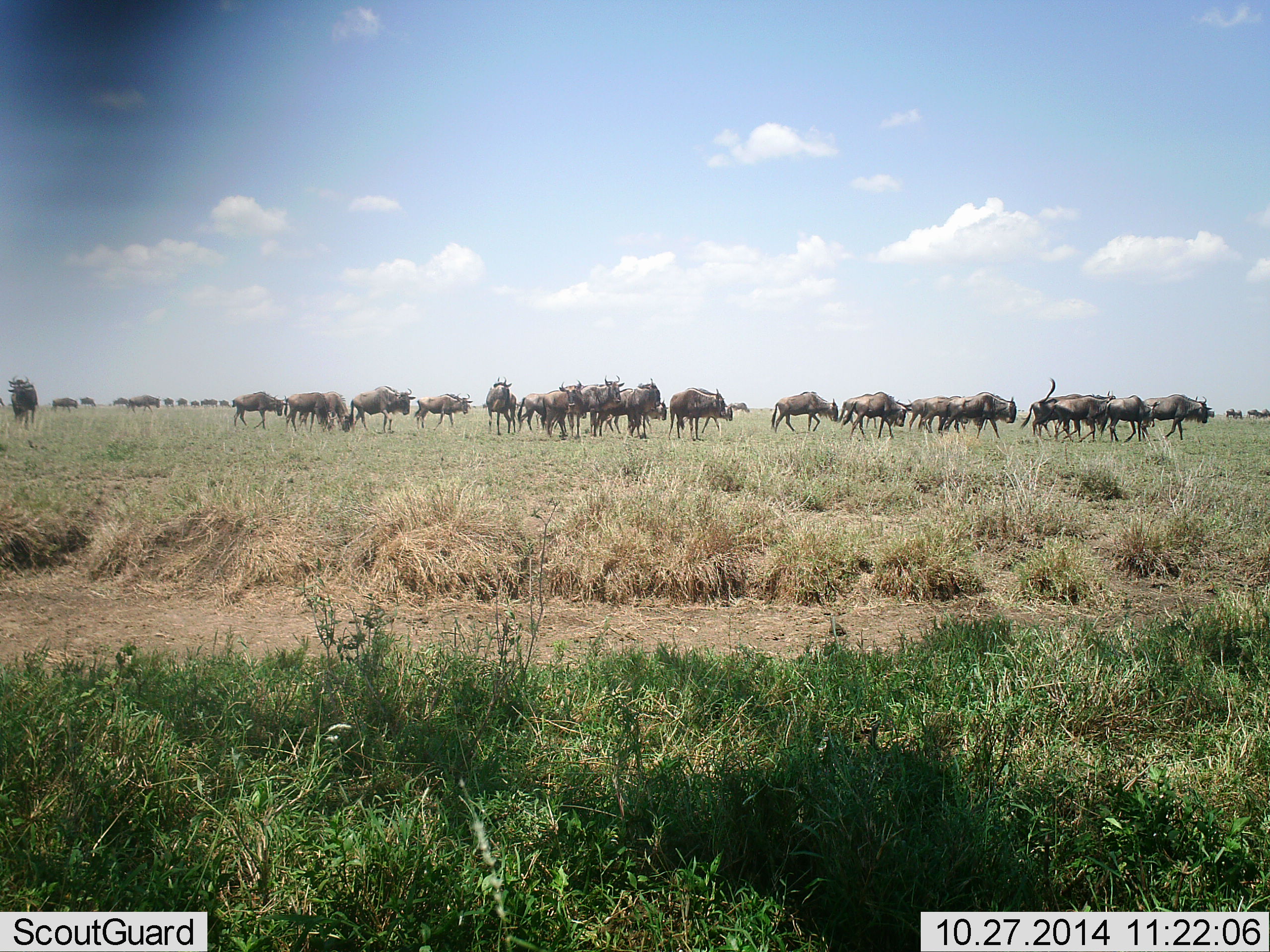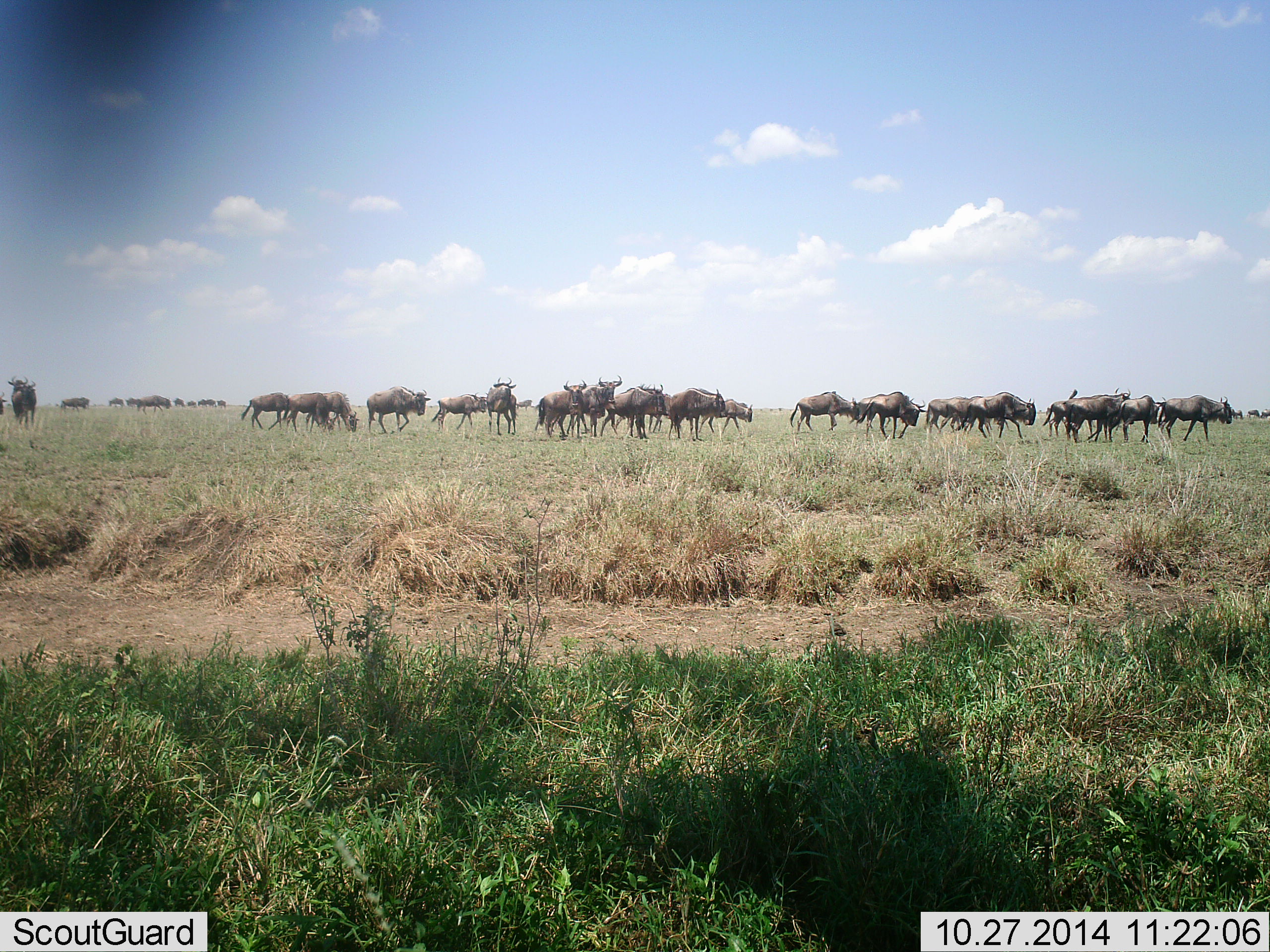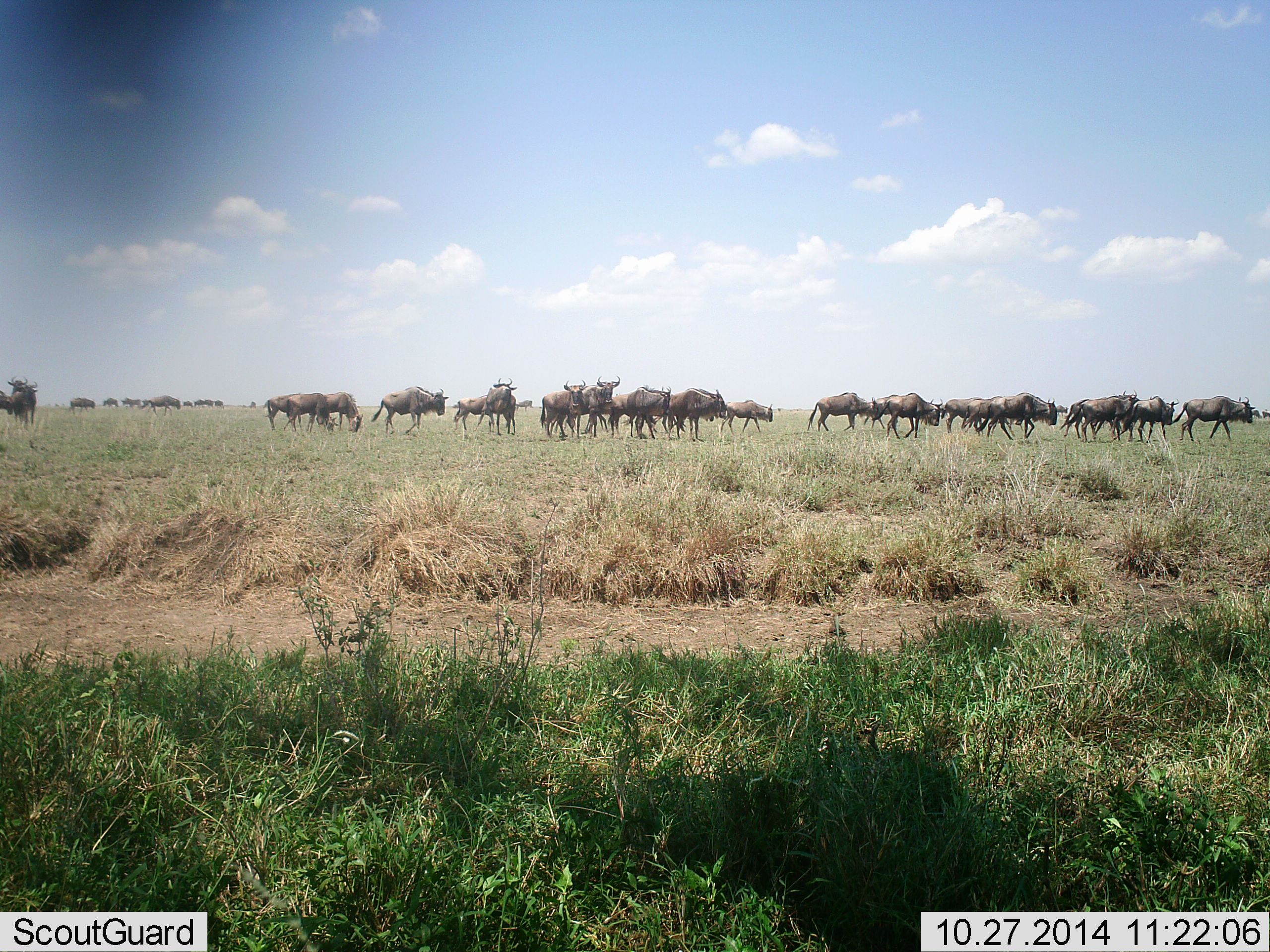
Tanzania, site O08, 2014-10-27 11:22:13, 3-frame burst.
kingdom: Animalia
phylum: Chordata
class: Mammalia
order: Artiodactyla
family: Bovidae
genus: Connochaetes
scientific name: Connochaetes taurinus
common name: blue wildebeest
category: wildebeest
Wildebeest (blue wildebeest) (Connochaetes taurinus), count 11-50. Behavior (volunteer vote fractions): standing 40%, resting 0%, moving 90%, interacting 0%. Young present (vote fraction): 0%. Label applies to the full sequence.